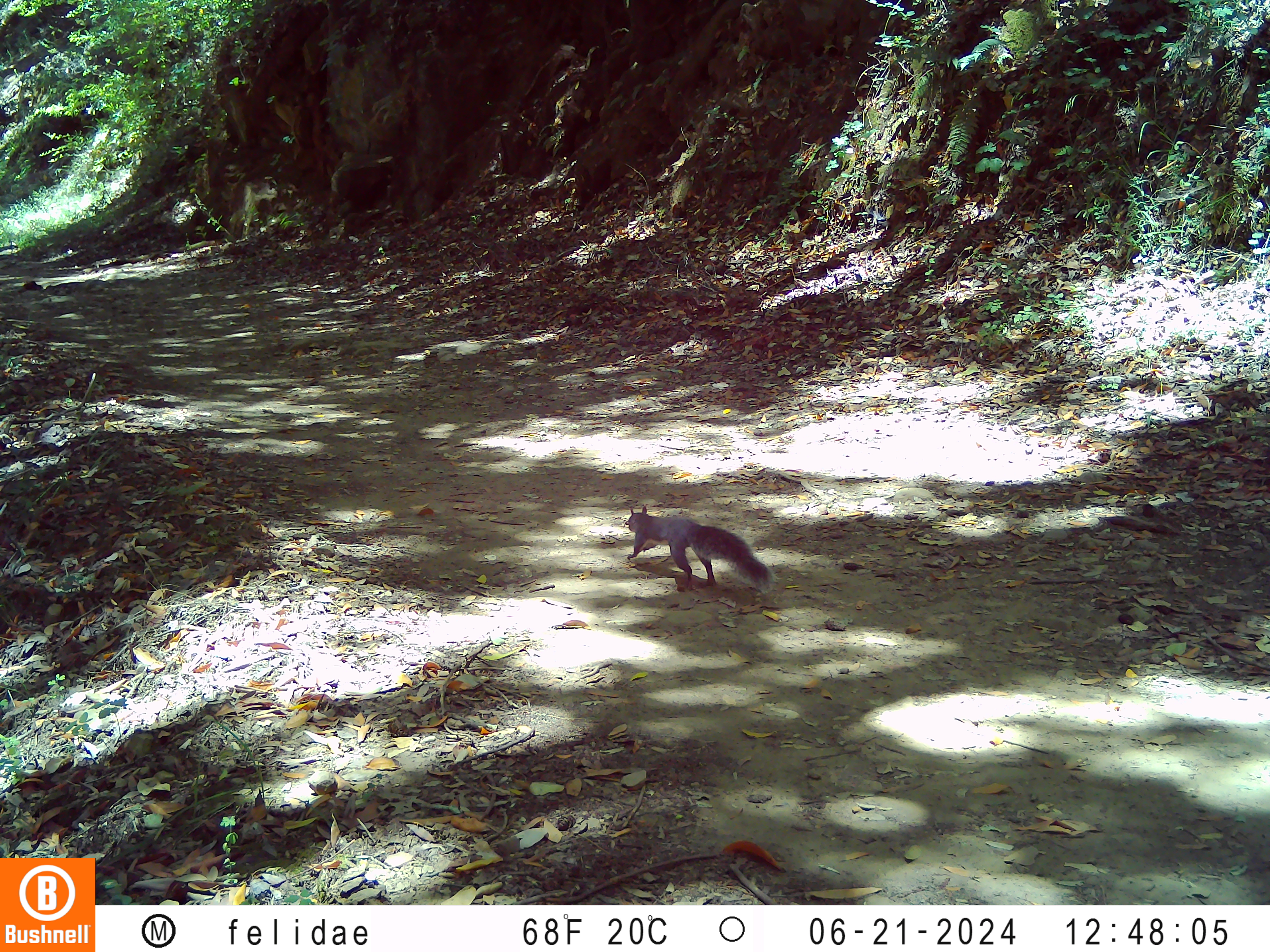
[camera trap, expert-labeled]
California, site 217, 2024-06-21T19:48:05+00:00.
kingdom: Animalia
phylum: Chordata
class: Mammalia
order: Rodentia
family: Sciuridae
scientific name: Sciuridae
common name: squirrel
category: unknown squirrel